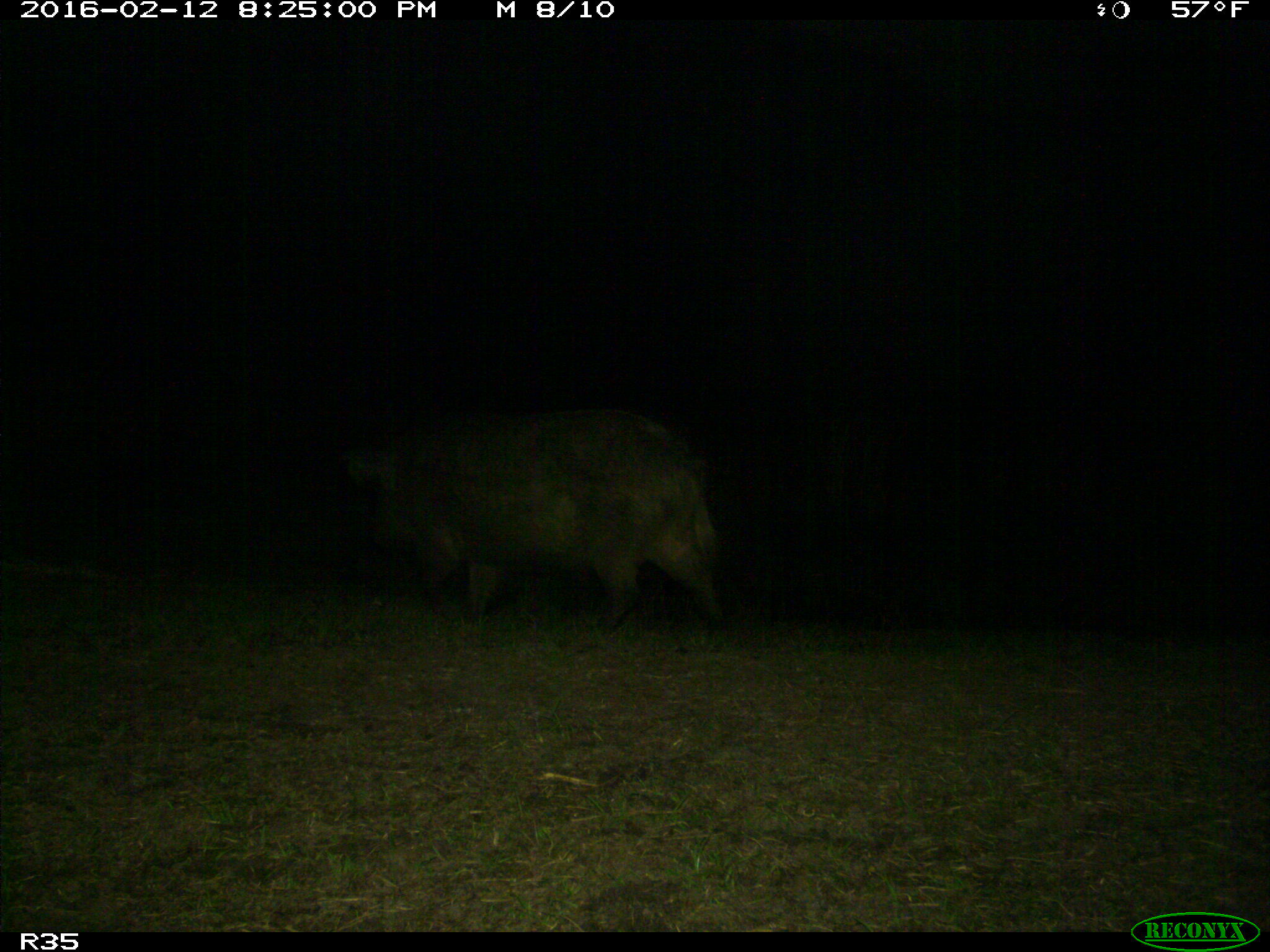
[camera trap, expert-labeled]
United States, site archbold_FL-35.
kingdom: Animalia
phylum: Chordata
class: Mammalia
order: Artiodactyla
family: Suidae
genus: Sus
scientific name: Sus scrofa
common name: wild boar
Sus scrofa (wild boar).